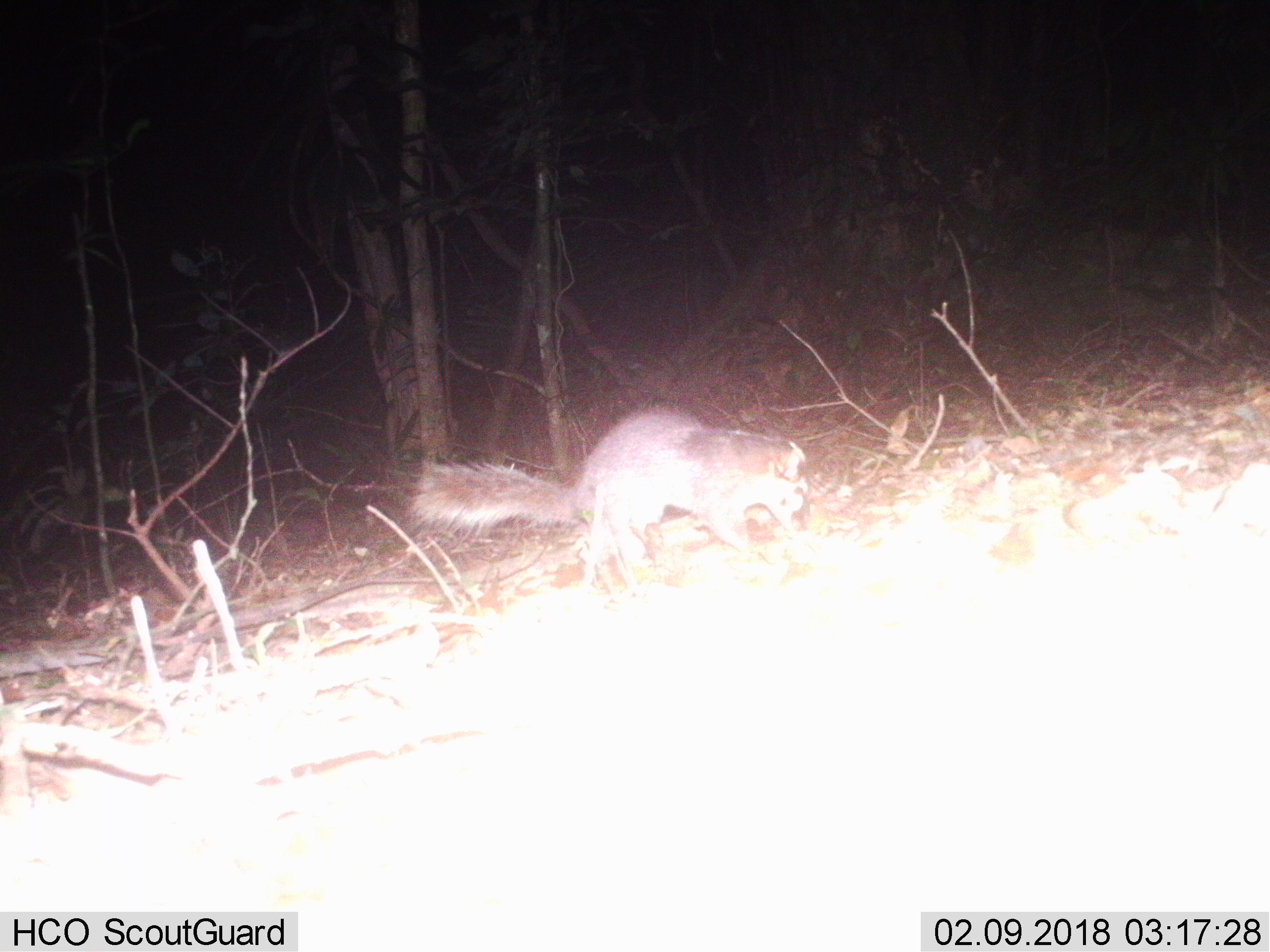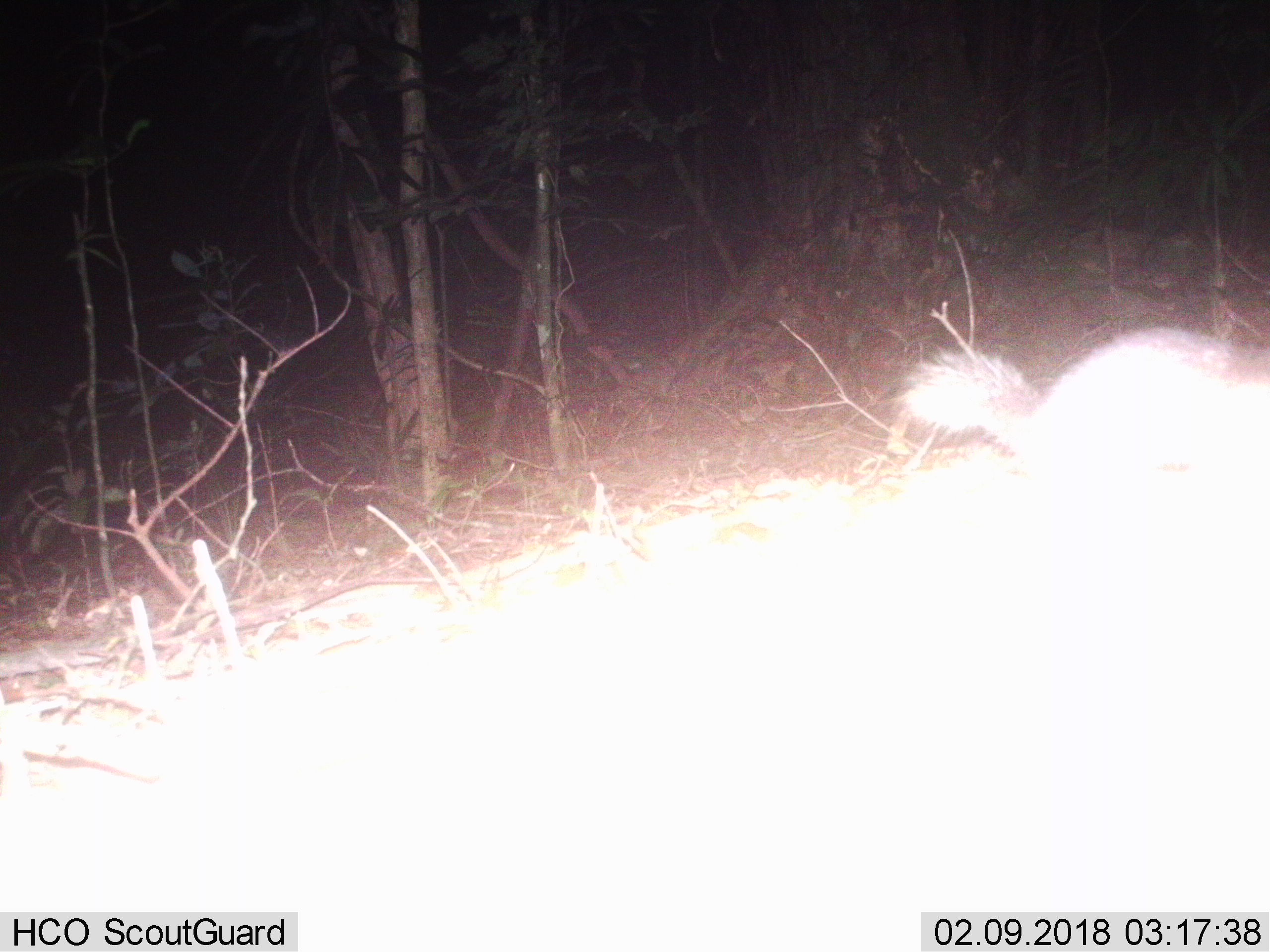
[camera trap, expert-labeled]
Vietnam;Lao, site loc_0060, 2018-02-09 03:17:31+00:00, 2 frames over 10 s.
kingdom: Animalia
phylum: Chordata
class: Mammalia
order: Carnivora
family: Mustelidae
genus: Melogale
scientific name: Melogale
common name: ferret badger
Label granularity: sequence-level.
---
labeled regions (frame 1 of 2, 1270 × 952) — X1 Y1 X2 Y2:
ferret badger: 404 403 807 554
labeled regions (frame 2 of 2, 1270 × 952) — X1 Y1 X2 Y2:
ferret badger: 903 327 1270 471